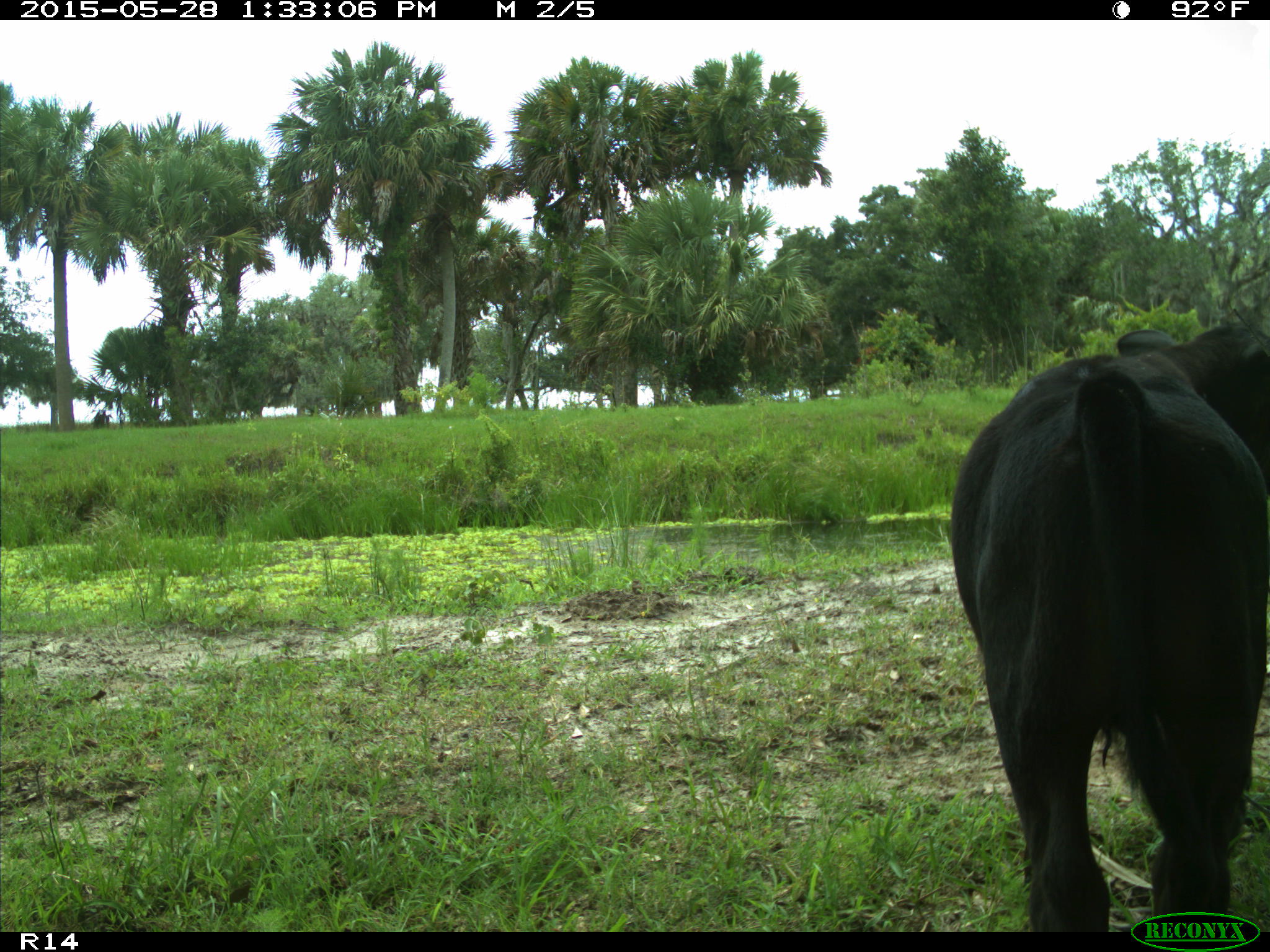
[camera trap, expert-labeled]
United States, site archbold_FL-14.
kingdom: Animalia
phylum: Chordata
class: Mammalia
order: Artiodactyla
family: Bovidae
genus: Bos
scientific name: Bos taurus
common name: domestic cow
Bos taurus (domestic cow).